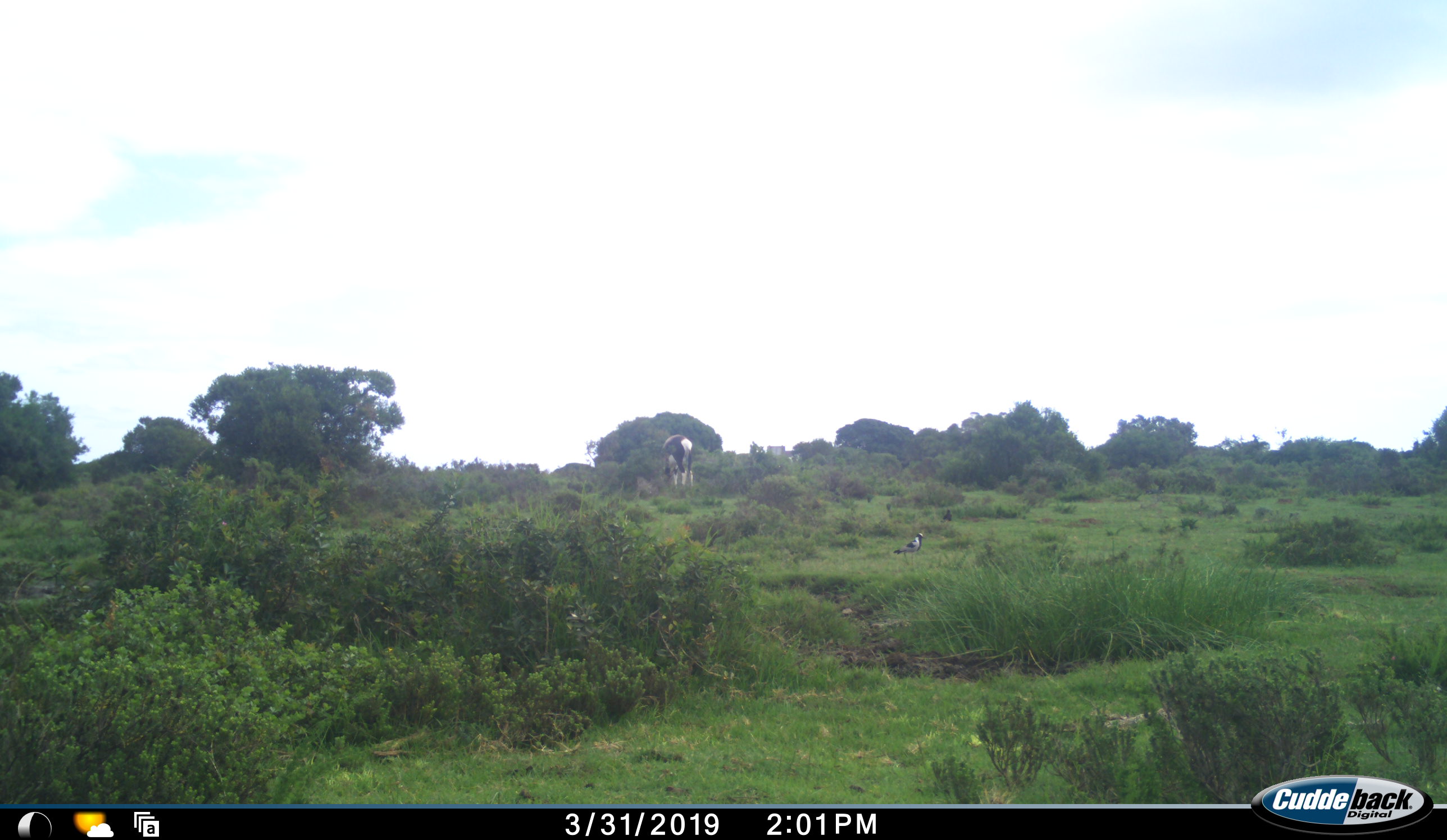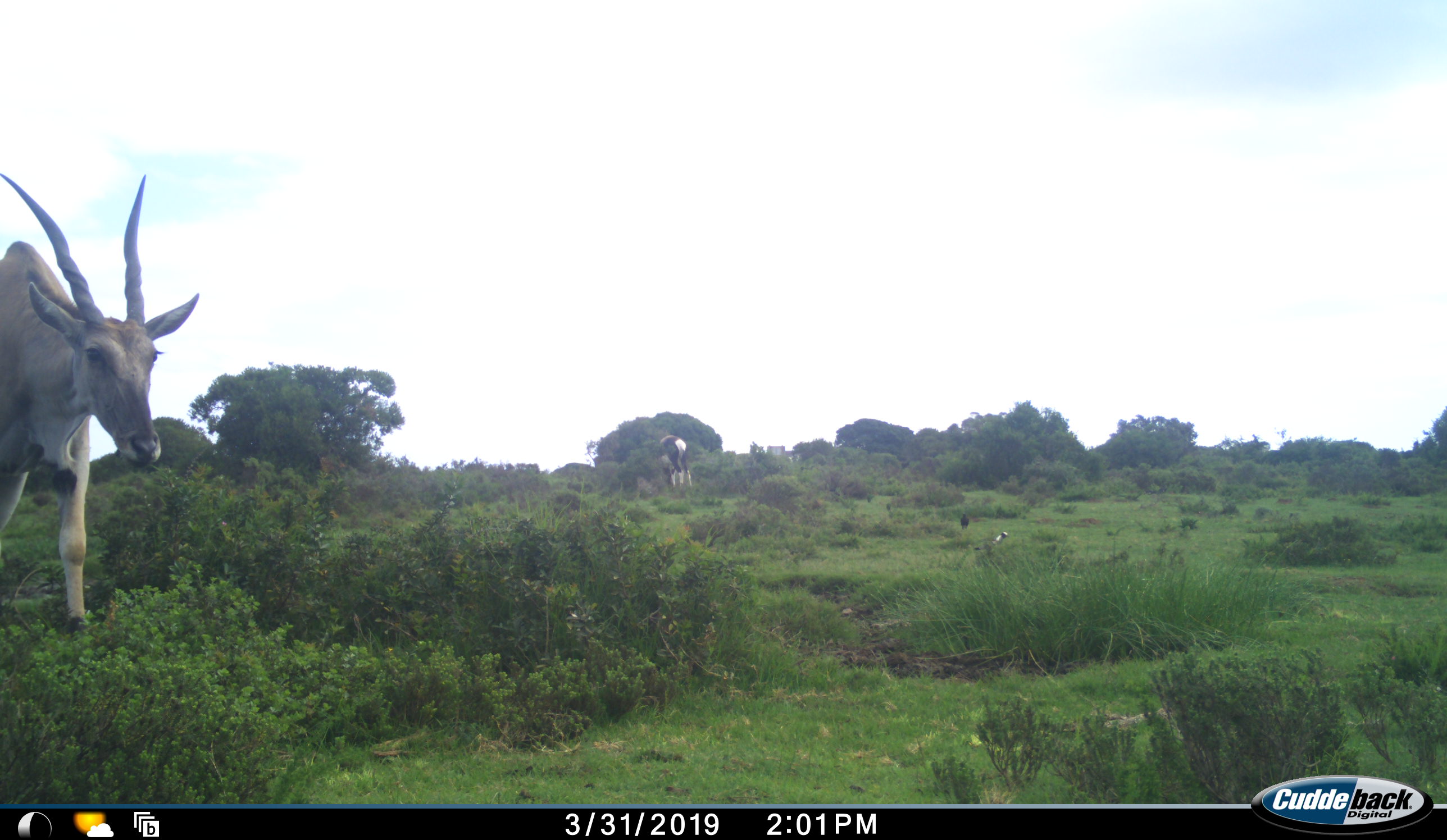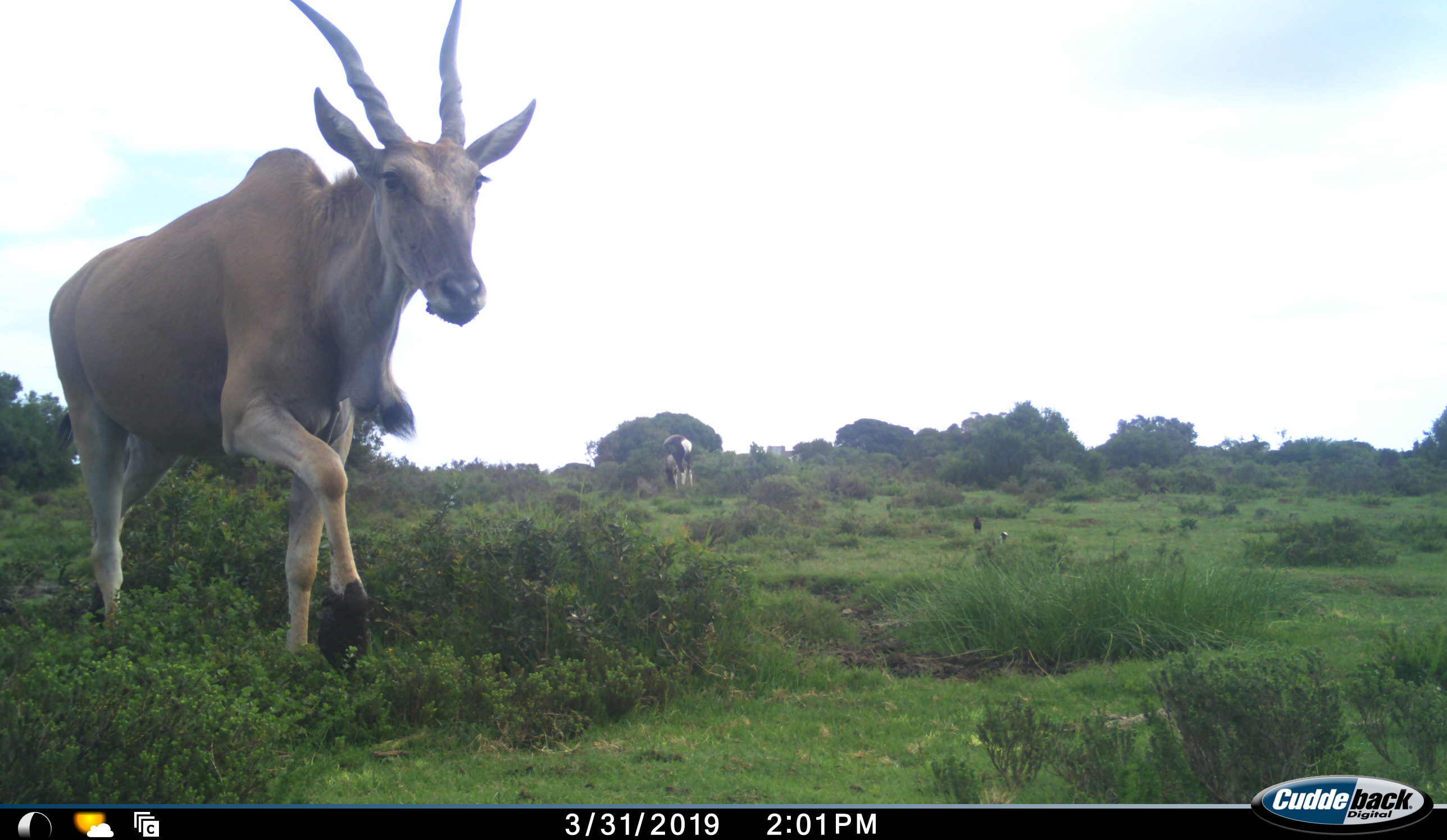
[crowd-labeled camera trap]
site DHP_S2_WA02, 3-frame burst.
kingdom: Animalia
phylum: Chordata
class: Mammalia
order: Artiodactyla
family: Bovidae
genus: Damaliscus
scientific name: Damaliscus pygargus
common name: bontebok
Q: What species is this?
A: Bontebok (Damaliscus pygargus).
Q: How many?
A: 1.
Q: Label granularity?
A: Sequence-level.